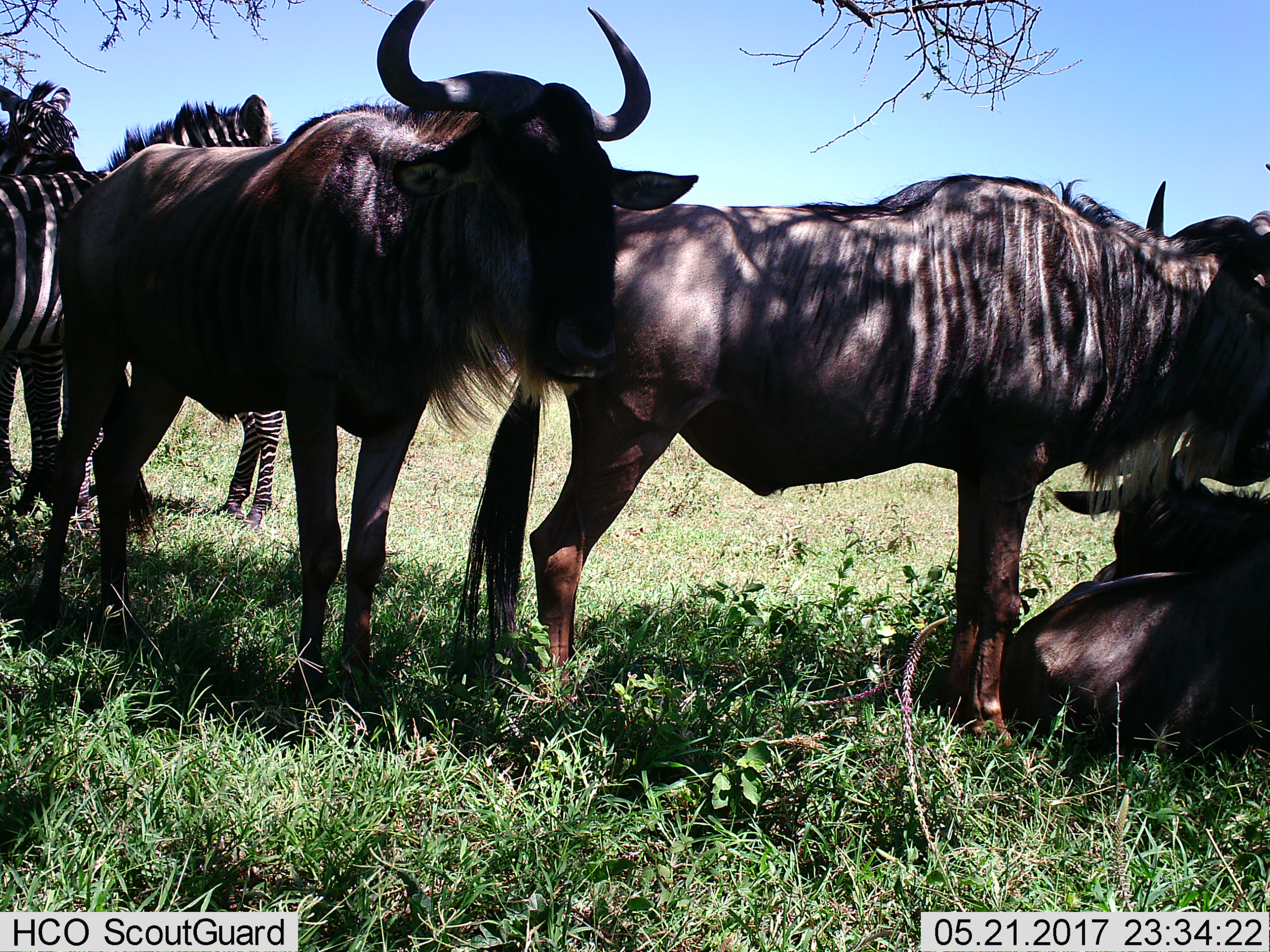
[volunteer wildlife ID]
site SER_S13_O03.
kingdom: Animalia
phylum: Chordata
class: Mammalia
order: Artiodactyla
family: Bovidae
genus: Connochaetes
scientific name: Connochaetes taurinus taurinus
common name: blue wildebeest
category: wildebeestblue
Wildebeestblue (blue wildebeest) (Connochaetes taurinus taurinus), count 3. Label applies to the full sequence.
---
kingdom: Animalia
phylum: Chordata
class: Mammalia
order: Perissodactyla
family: Equidae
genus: Equus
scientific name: Equus quagga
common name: plains zebra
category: zebraplains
Zebraplains (plains zebra) (Equus quagga), count 2. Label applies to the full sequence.